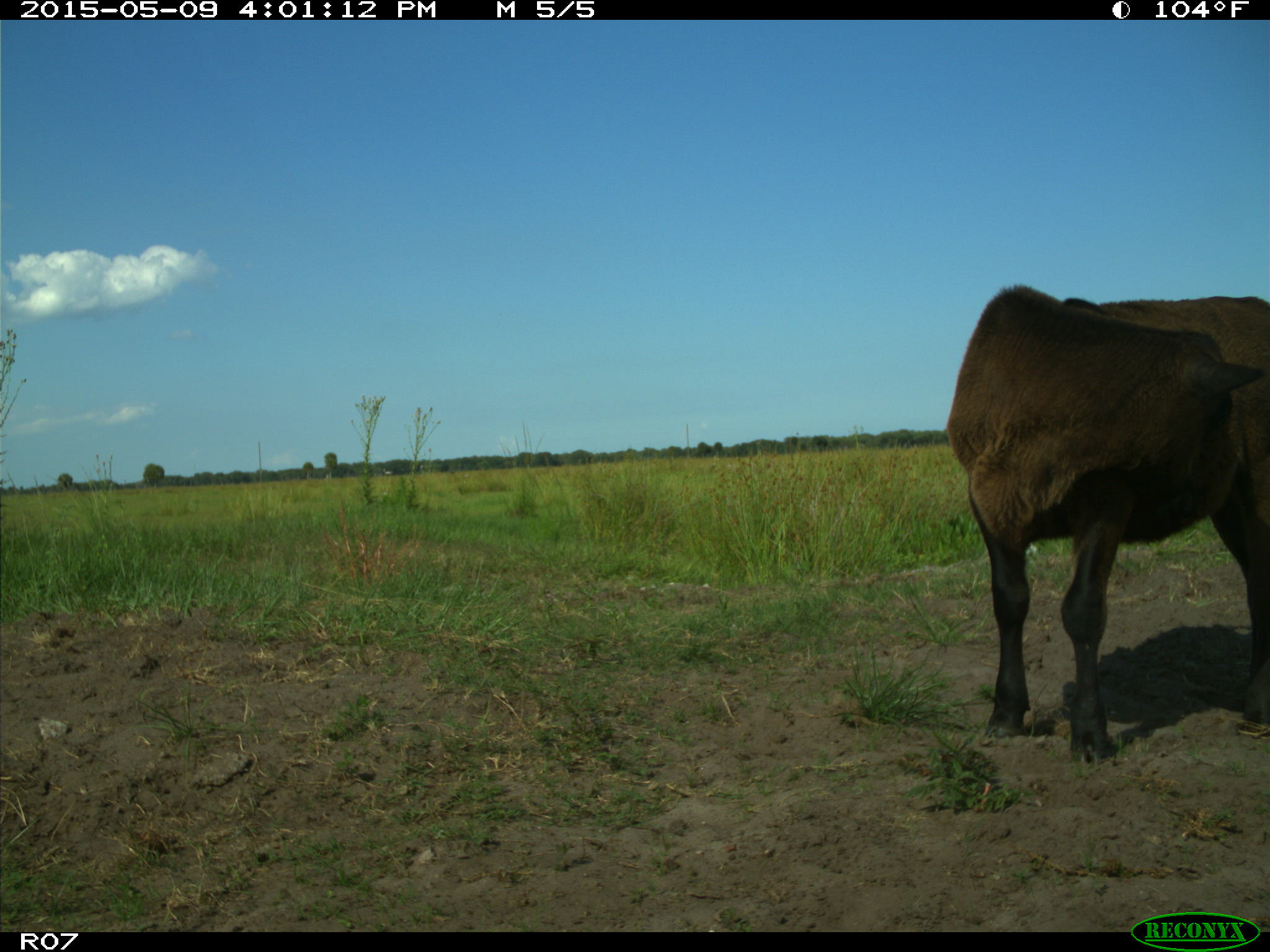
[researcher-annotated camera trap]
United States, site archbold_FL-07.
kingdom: Animalia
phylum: Chordata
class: Mammalia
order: Artiodactyla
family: Bovidae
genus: Bos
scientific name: Bos taurus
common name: domestic cow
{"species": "Bos taurus (domestic cow)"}